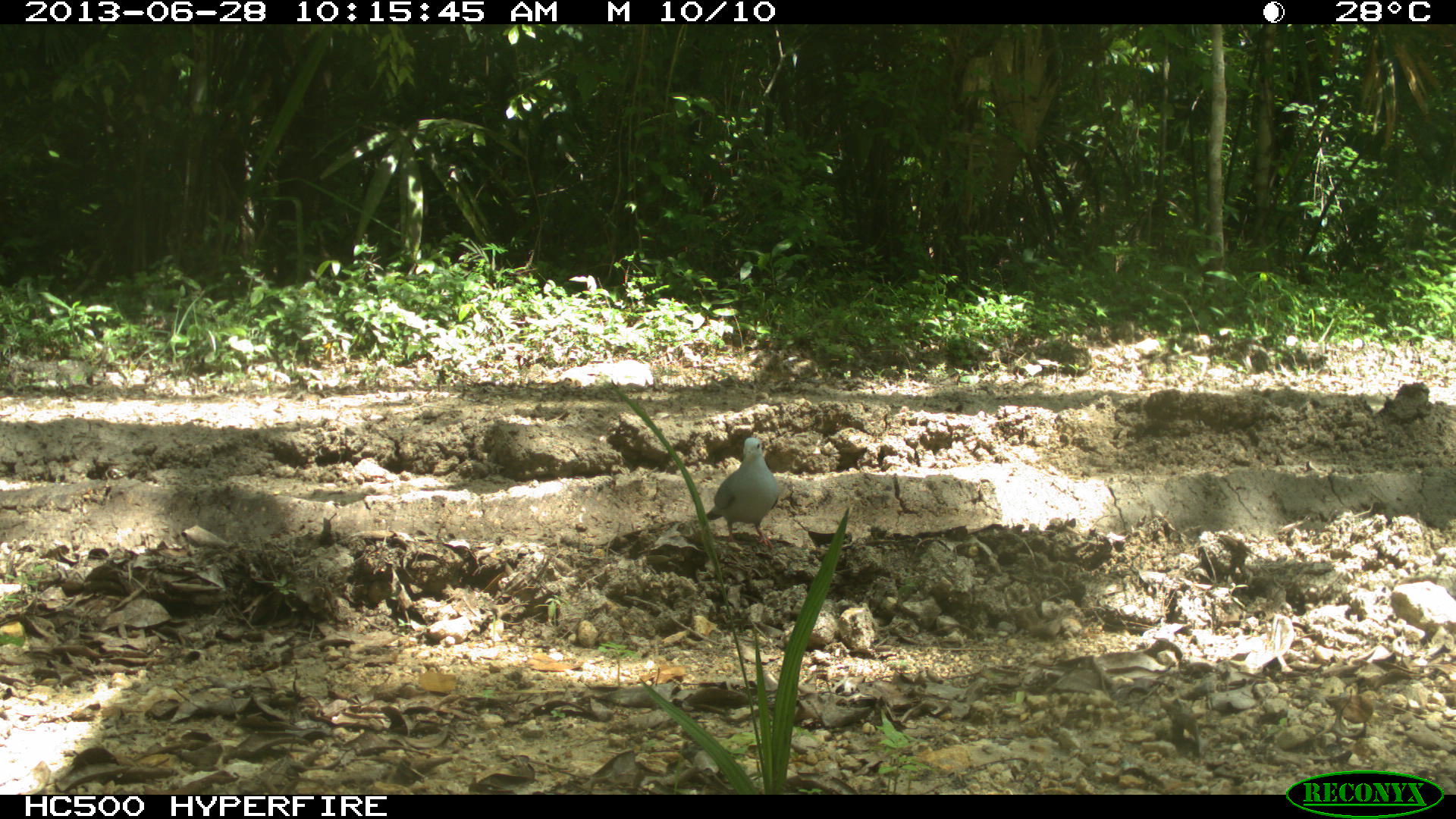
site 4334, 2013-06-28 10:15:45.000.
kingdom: Animalia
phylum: Chordata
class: Aves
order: Columbiformes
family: Columbidae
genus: Claravis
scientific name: Claravis pretiosa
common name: blue ground-dove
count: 2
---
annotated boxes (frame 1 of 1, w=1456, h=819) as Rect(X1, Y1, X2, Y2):
claravis pretiosa: Rect(705, 436, 779, 548)